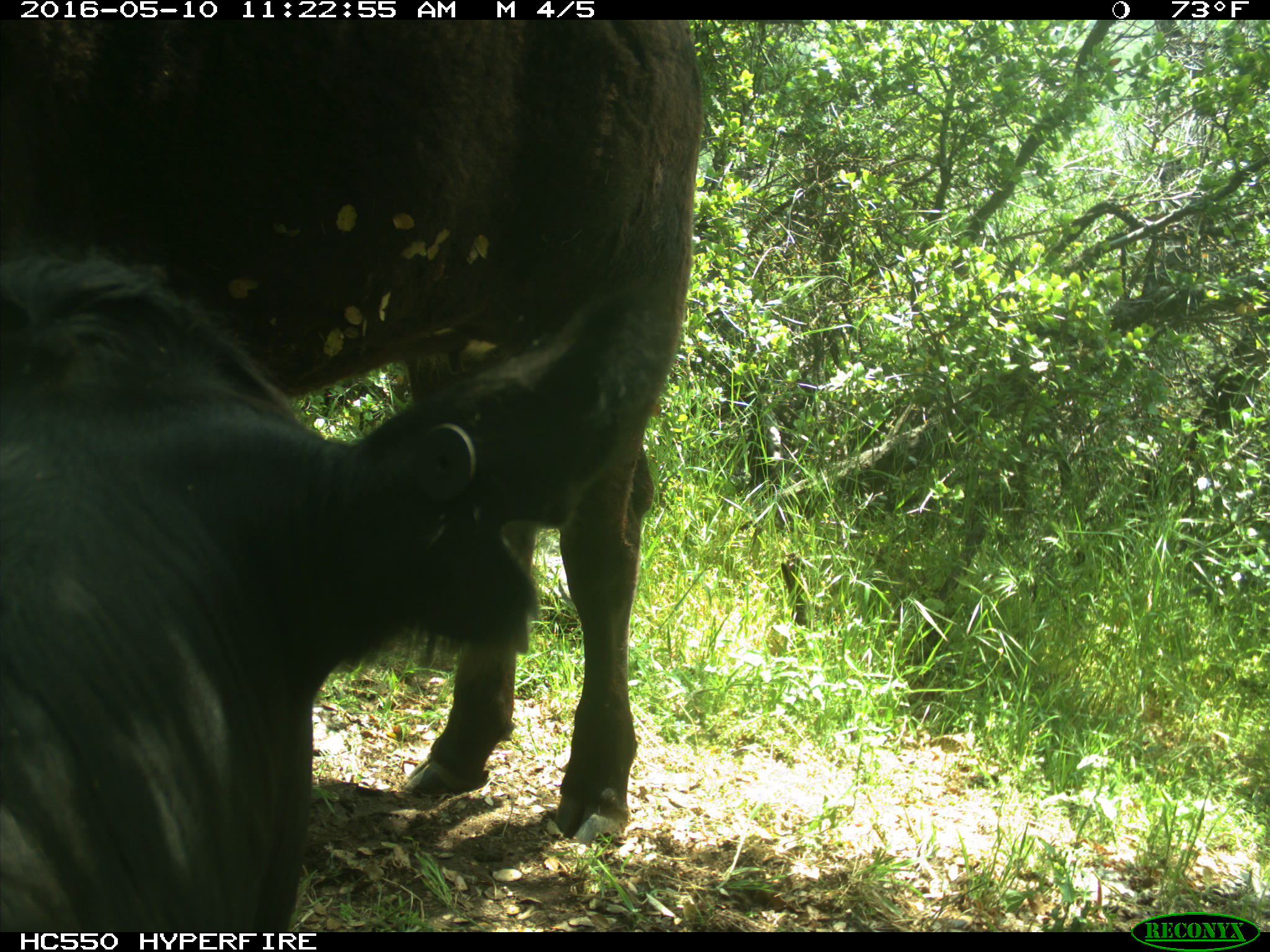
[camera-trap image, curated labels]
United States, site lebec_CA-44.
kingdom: Animalia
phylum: Chordata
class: Mammalia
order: Artiodactyla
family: Bovidae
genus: Bos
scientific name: Bos taurus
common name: domestic cow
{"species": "Bos taurus (domestic cow)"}